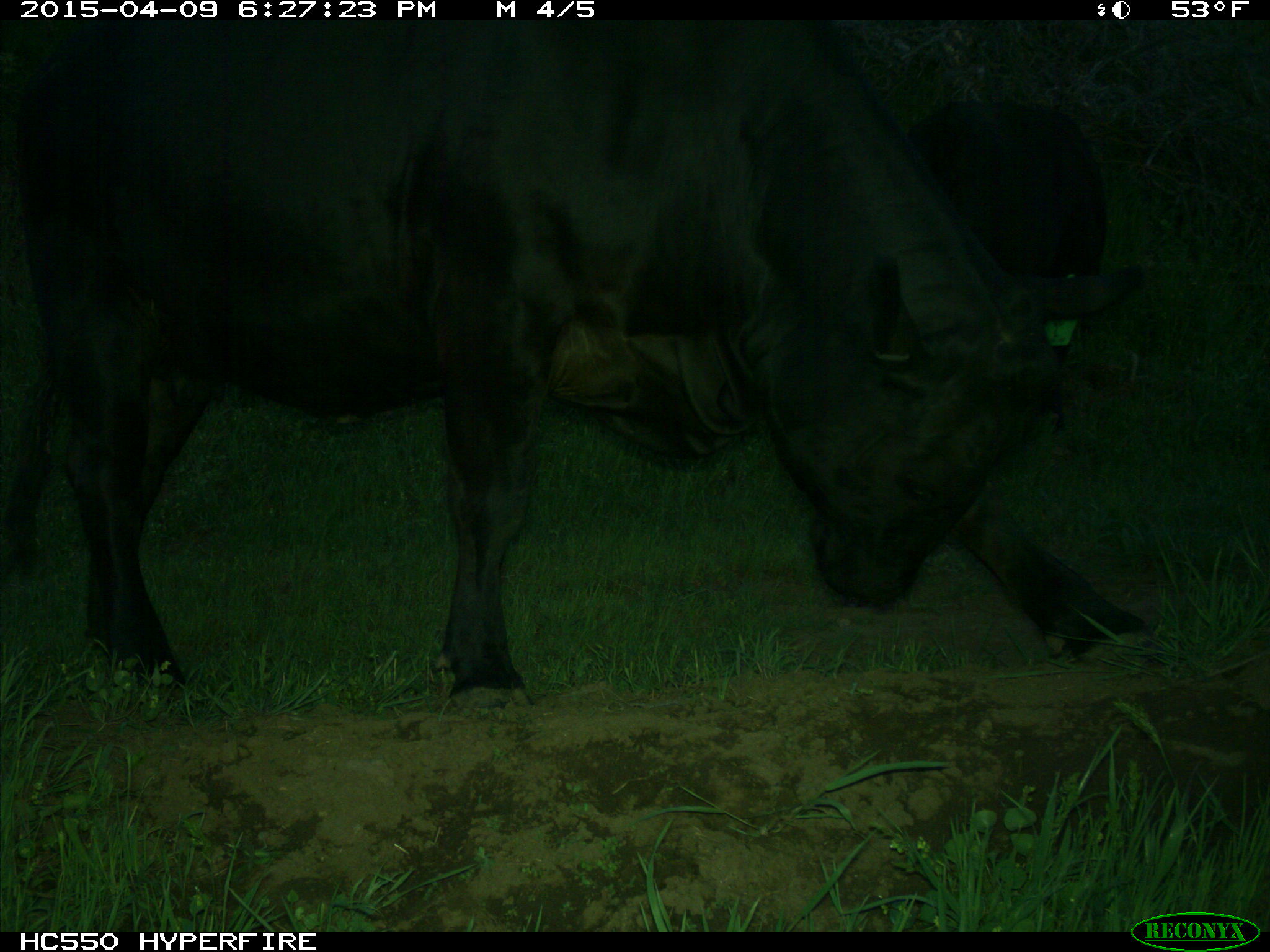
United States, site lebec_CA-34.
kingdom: Animalia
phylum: Chordata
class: Mammalia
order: Artiodactyla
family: Bovidae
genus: Bos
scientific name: Bos taurus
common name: domestic cow